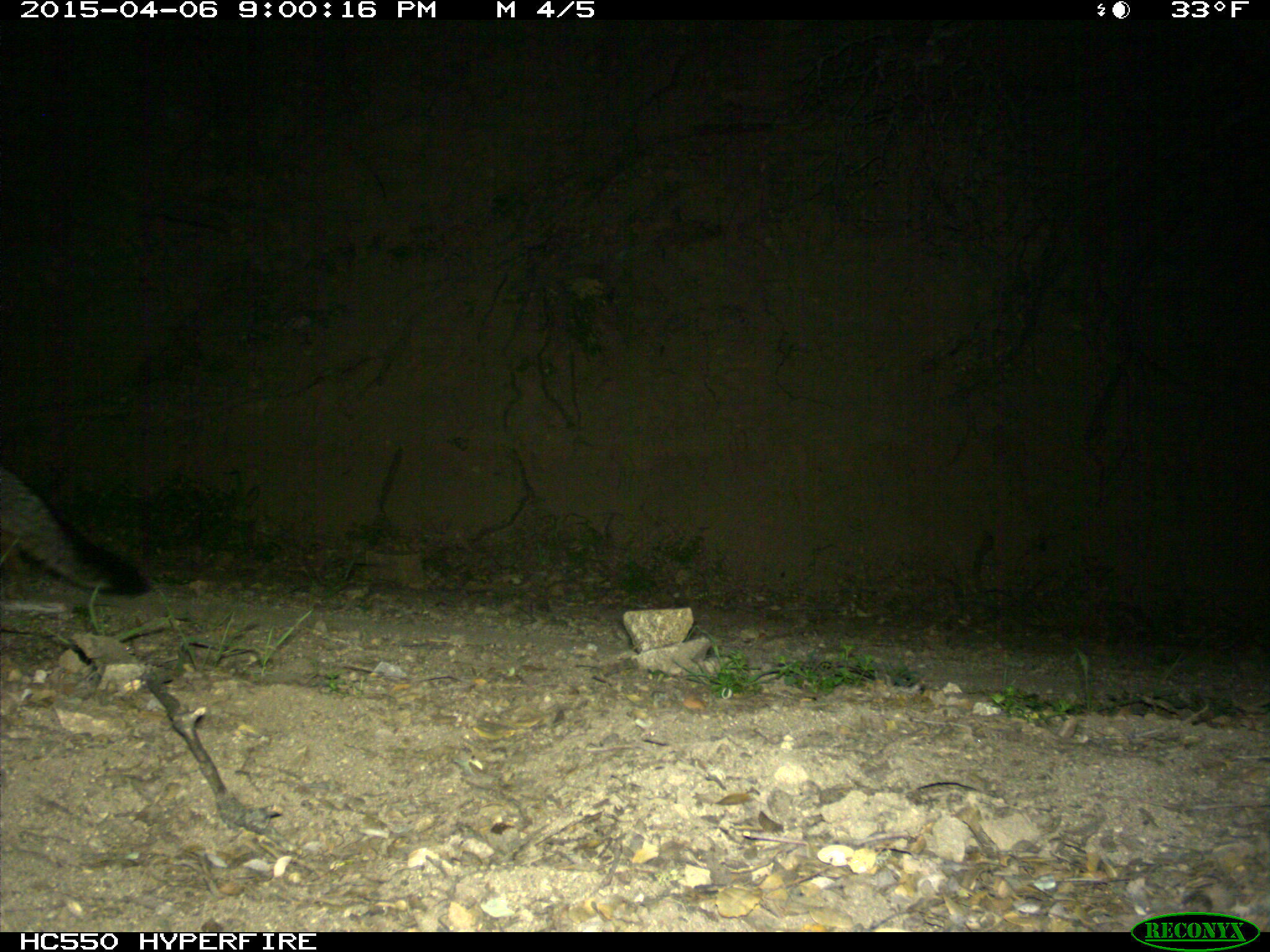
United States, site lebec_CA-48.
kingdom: Animalia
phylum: Chordata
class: Mammalia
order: Carnivora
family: Canidae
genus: Urocyon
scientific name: Urocyon cinereoargenteus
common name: gray fox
Urocyon cinereoargenteus (gray fox).